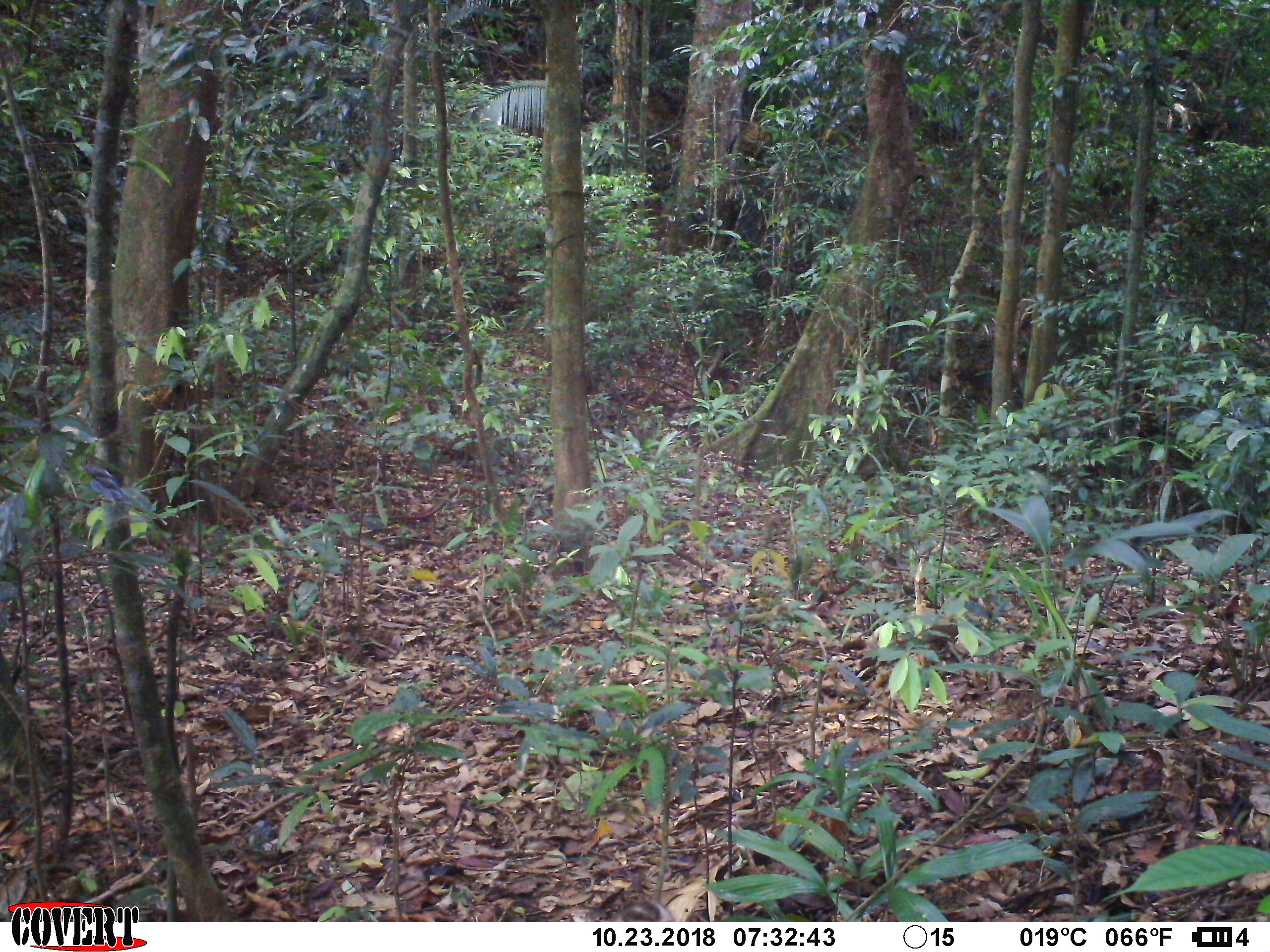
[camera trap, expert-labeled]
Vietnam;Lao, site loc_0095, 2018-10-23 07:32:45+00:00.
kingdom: Animalia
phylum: Chordata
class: Mammalia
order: Primates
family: Cercopithecidae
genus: Macaca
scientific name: Macaca nemestrina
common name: pig-tailed macaque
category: pig tailed macaque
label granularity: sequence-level